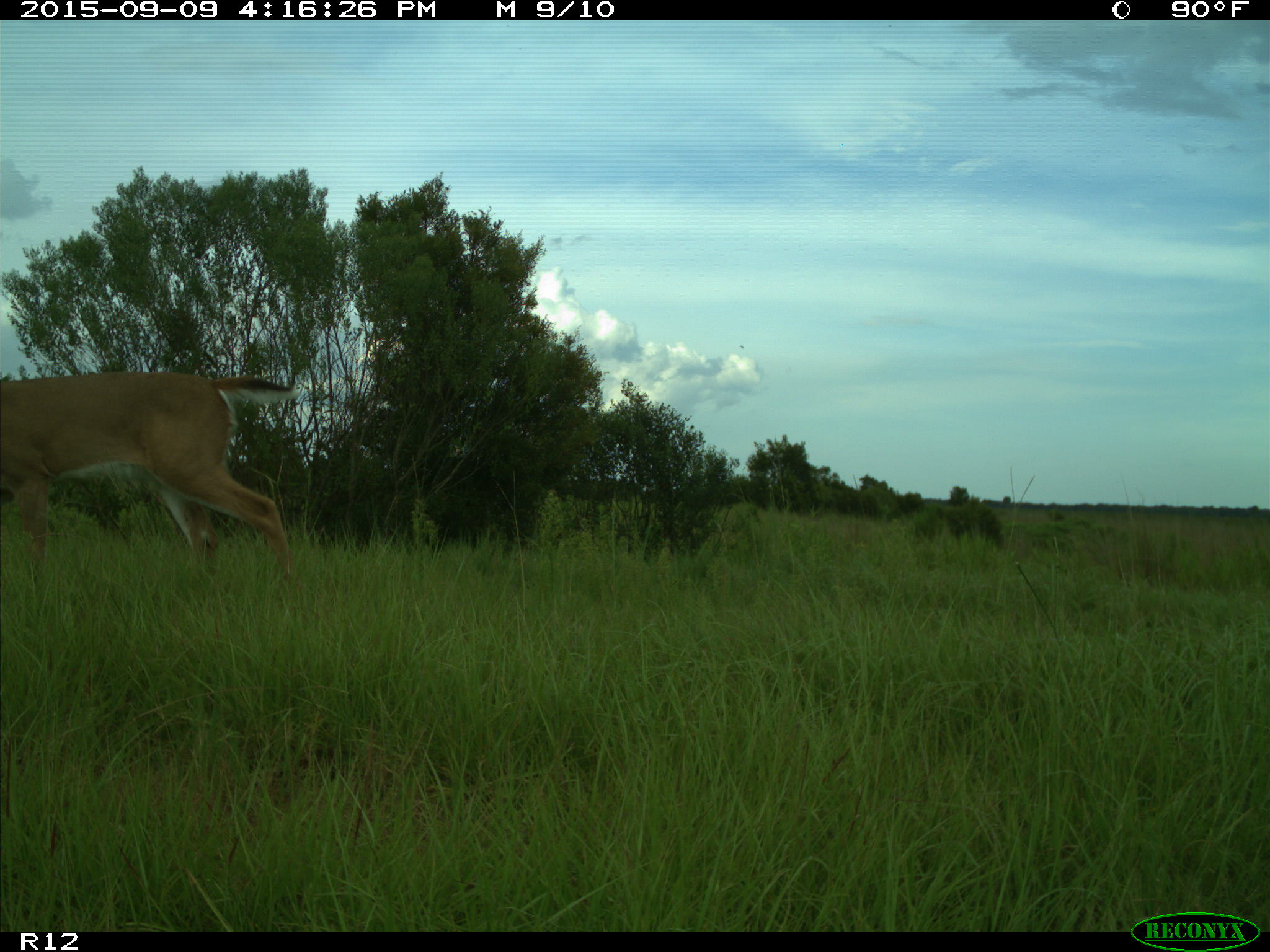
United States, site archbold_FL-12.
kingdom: Animalia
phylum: Chordata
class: Mammalia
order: Artiodactyla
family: Cervidae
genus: Odocoileus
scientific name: Odocoileus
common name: deer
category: unidentified deer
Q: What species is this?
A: Unidentified deer (deer) (Odocoileus).